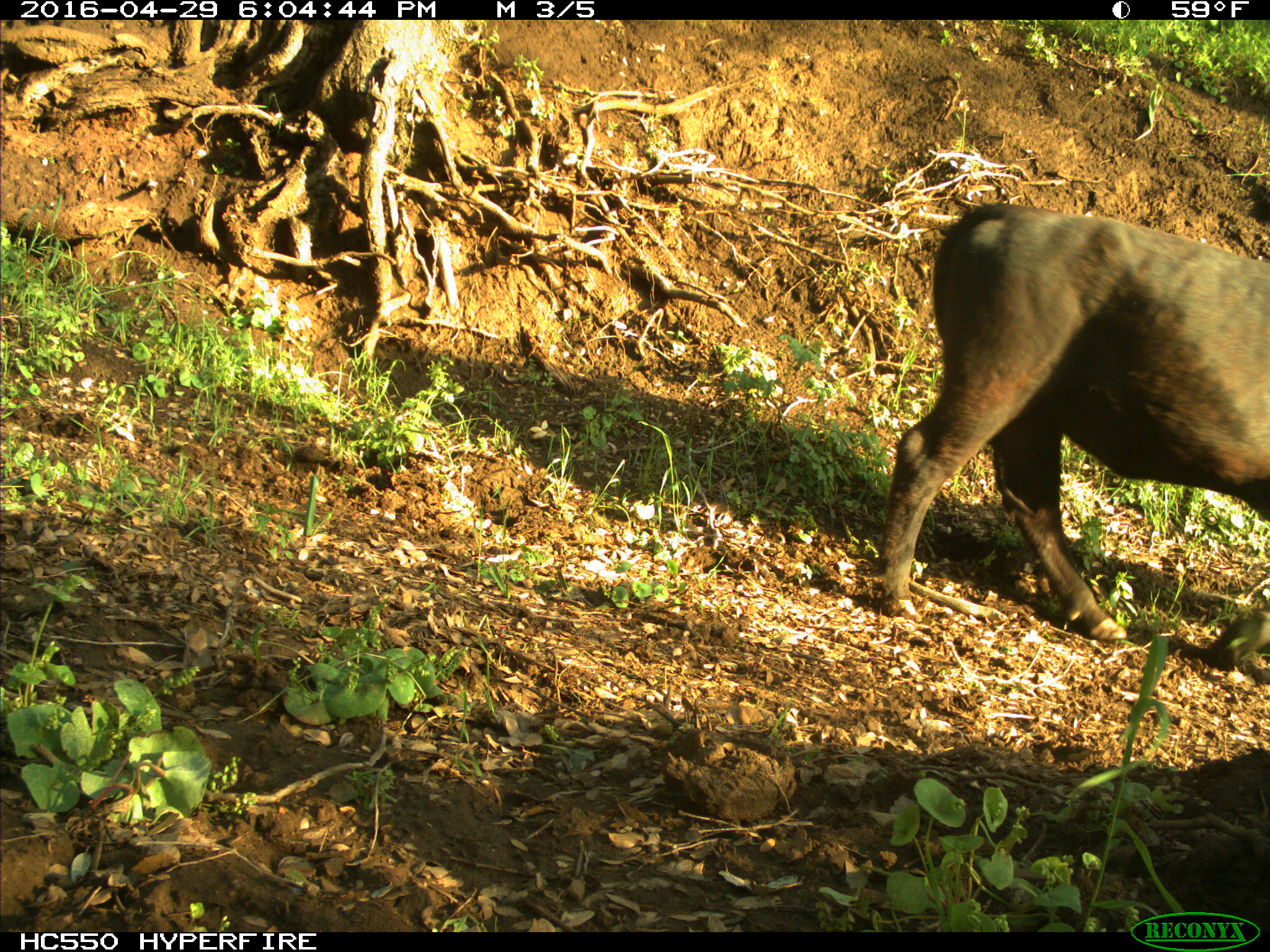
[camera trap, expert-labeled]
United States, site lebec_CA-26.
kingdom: Animalia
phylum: Chordata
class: Mammalia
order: Artiodactyla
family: Bovidae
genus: Bos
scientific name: Bos taurus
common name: domestic cow